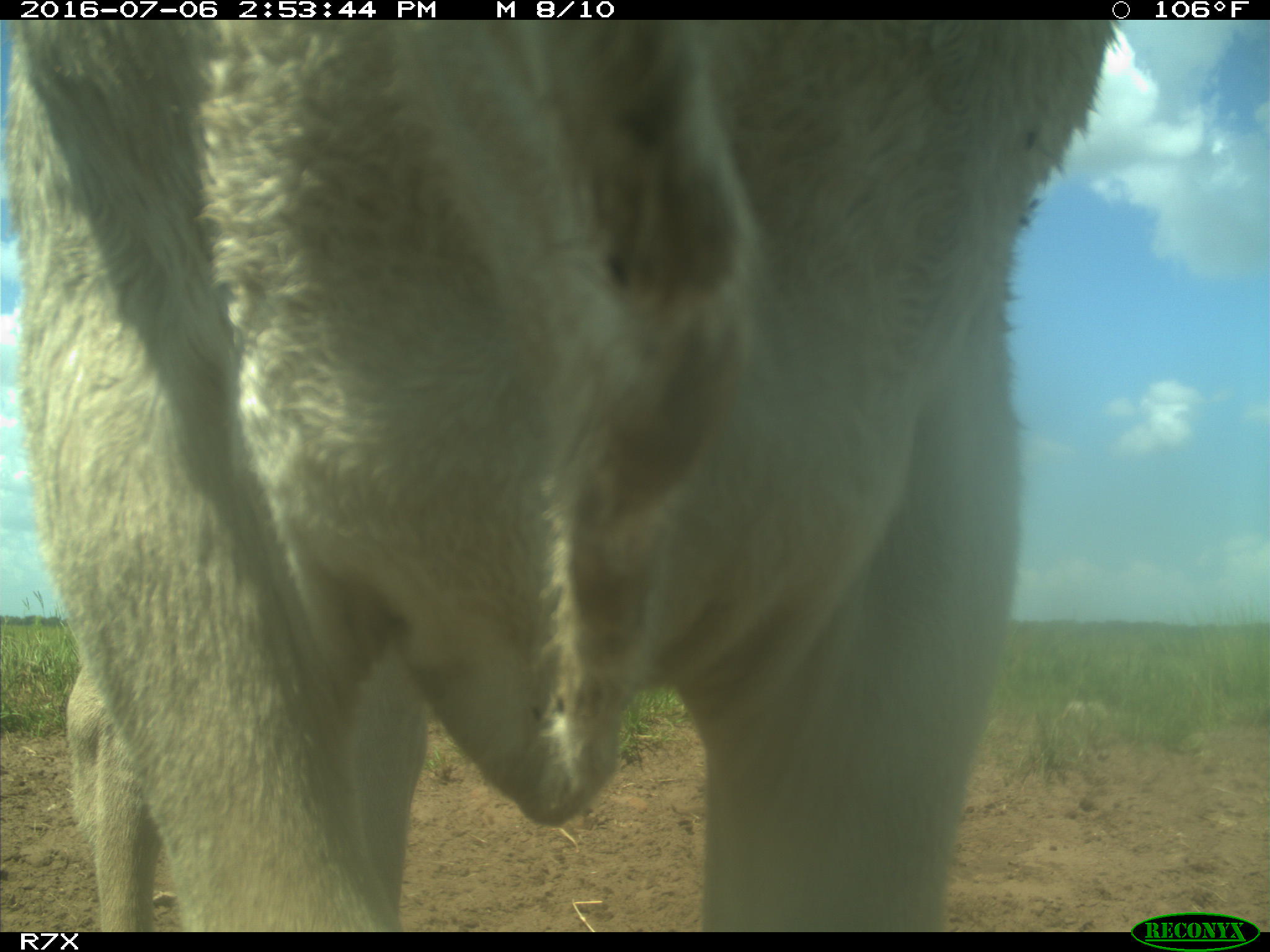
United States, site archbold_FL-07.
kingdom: Animalia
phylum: Chordata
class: Mammalia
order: Artiodactyla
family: Bovidae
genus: Bos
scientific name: Bos taurus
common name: domestic cow